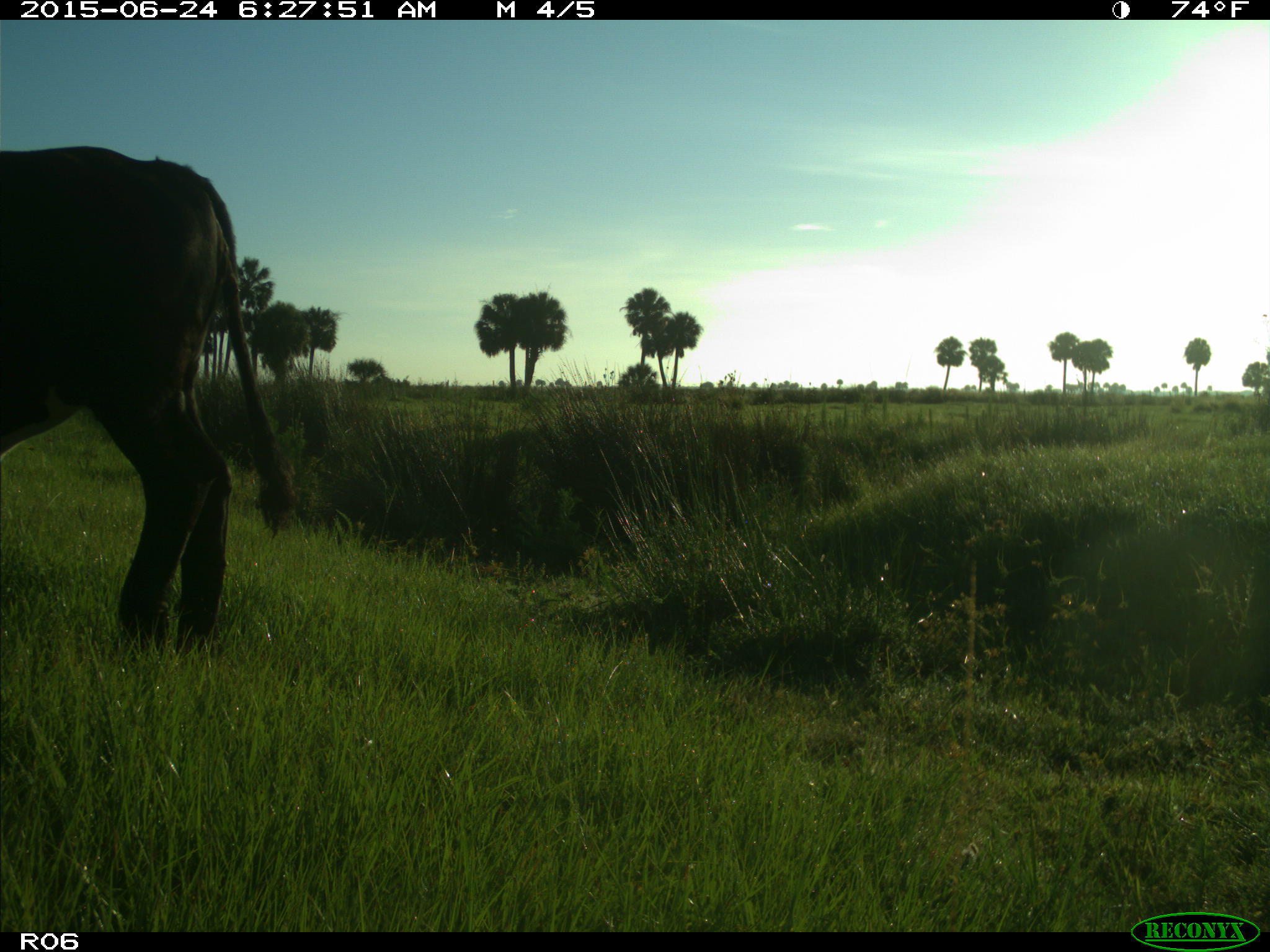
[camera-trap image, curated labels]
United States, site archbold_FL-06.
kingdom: Animalia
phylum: Chordata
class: Mammalia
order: Artiodactyla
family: Bovidae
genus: Bos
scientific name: Bos taurus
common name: domestic cow